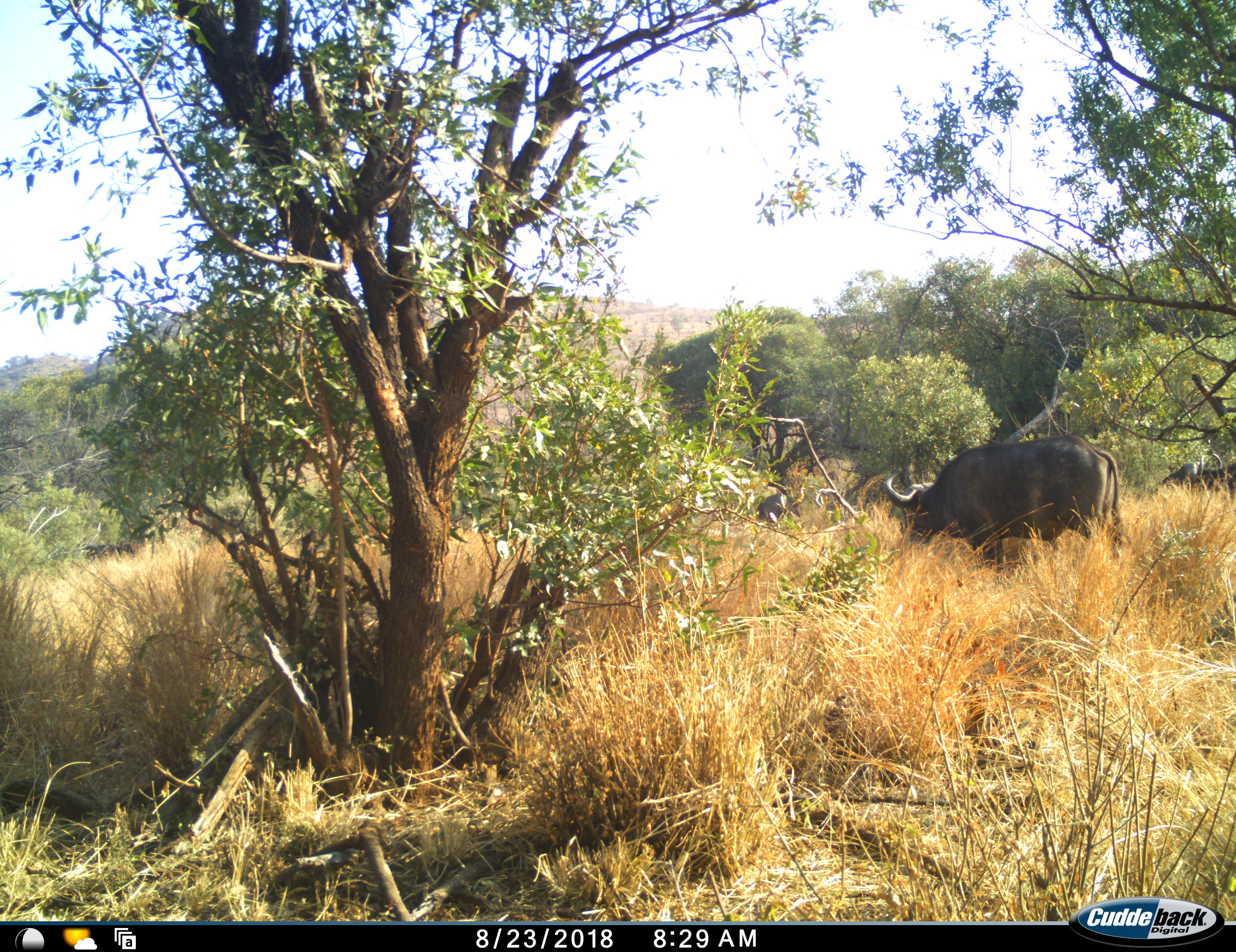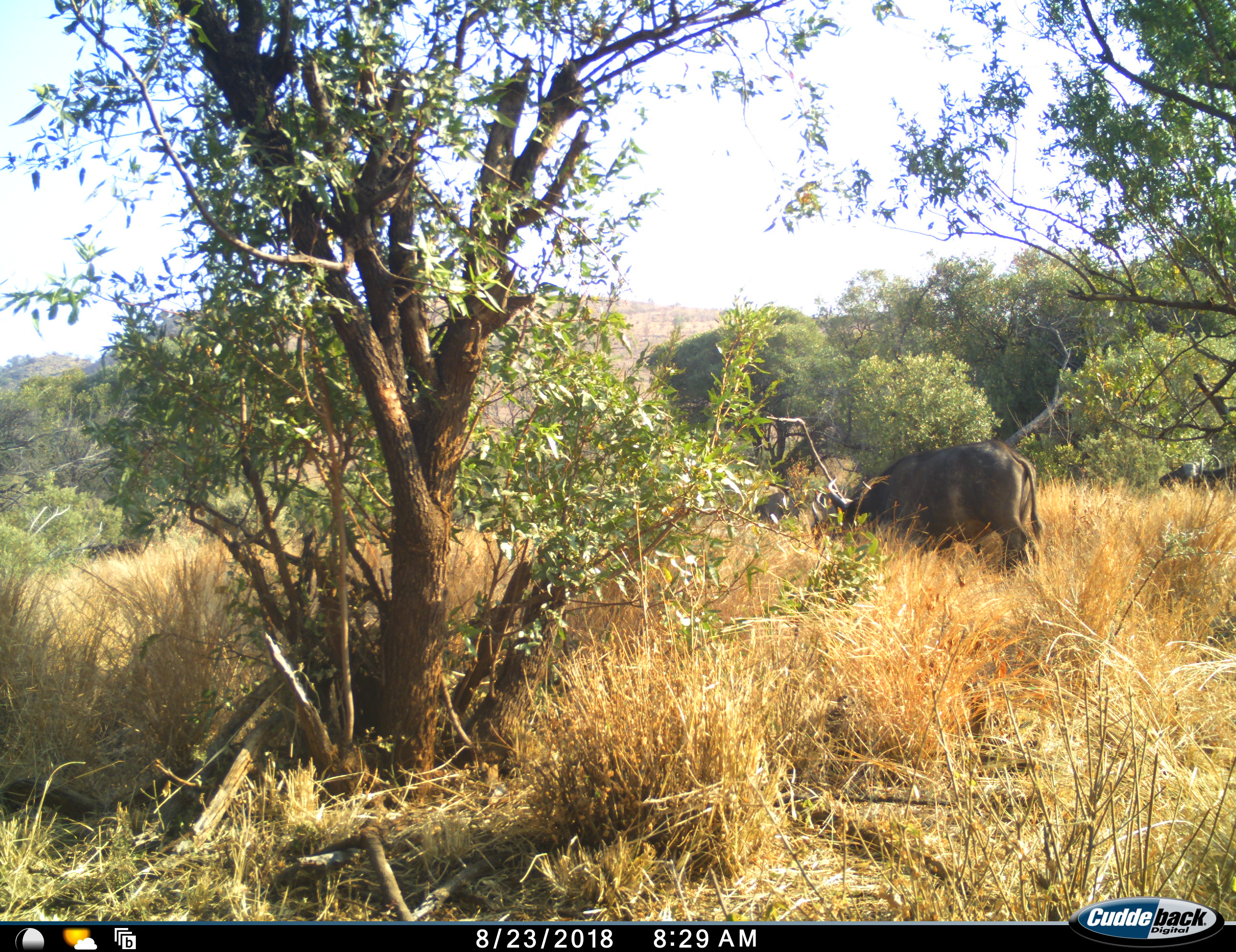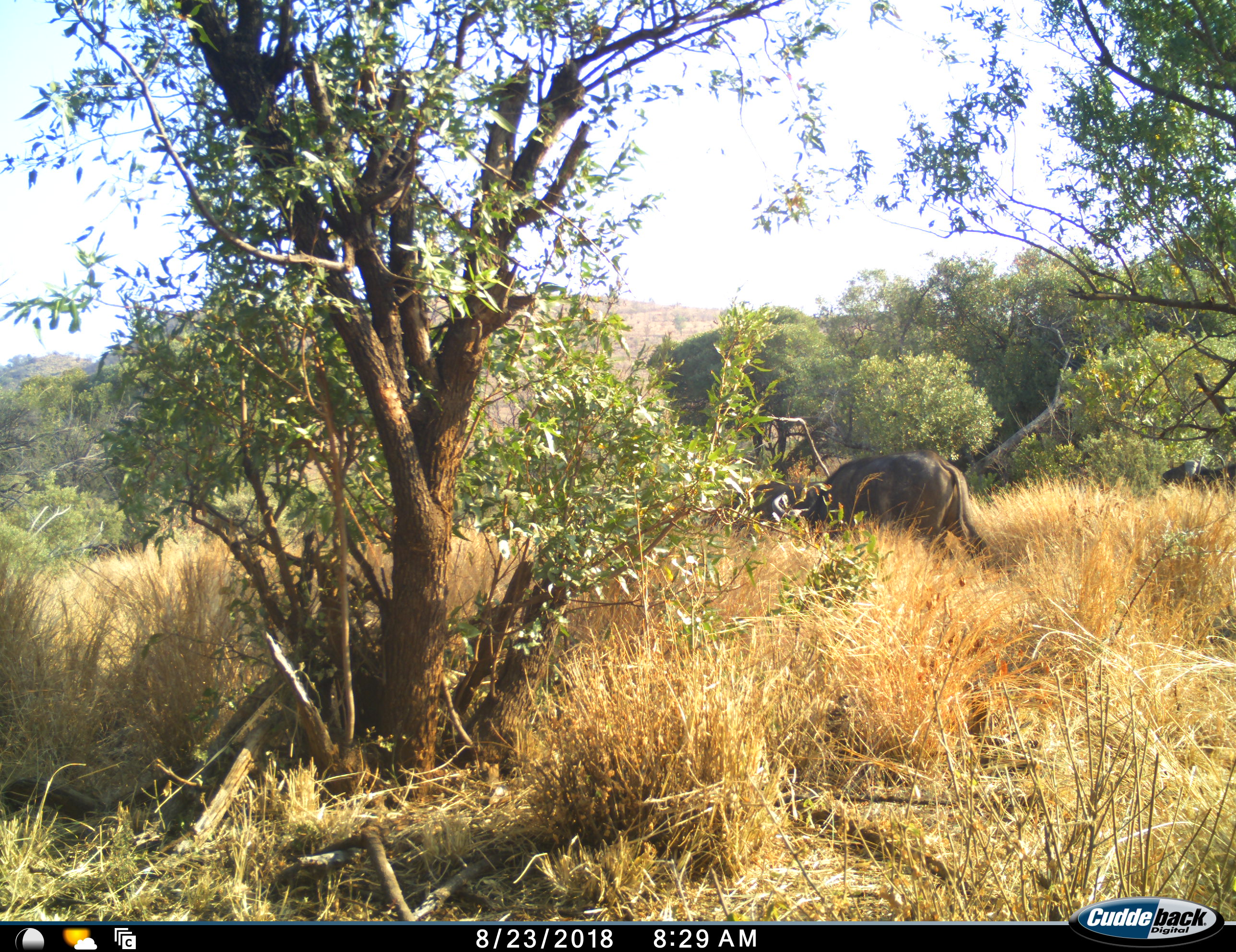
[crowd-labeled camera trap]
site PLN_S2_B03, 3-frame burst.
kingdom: Animalia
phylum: Chordata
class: Mammalia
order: Artiodactyla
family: Bovidae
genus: Syncerus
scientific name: Syncerus caffer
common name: african buffalo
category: buffalo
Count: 2.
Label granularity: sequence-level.